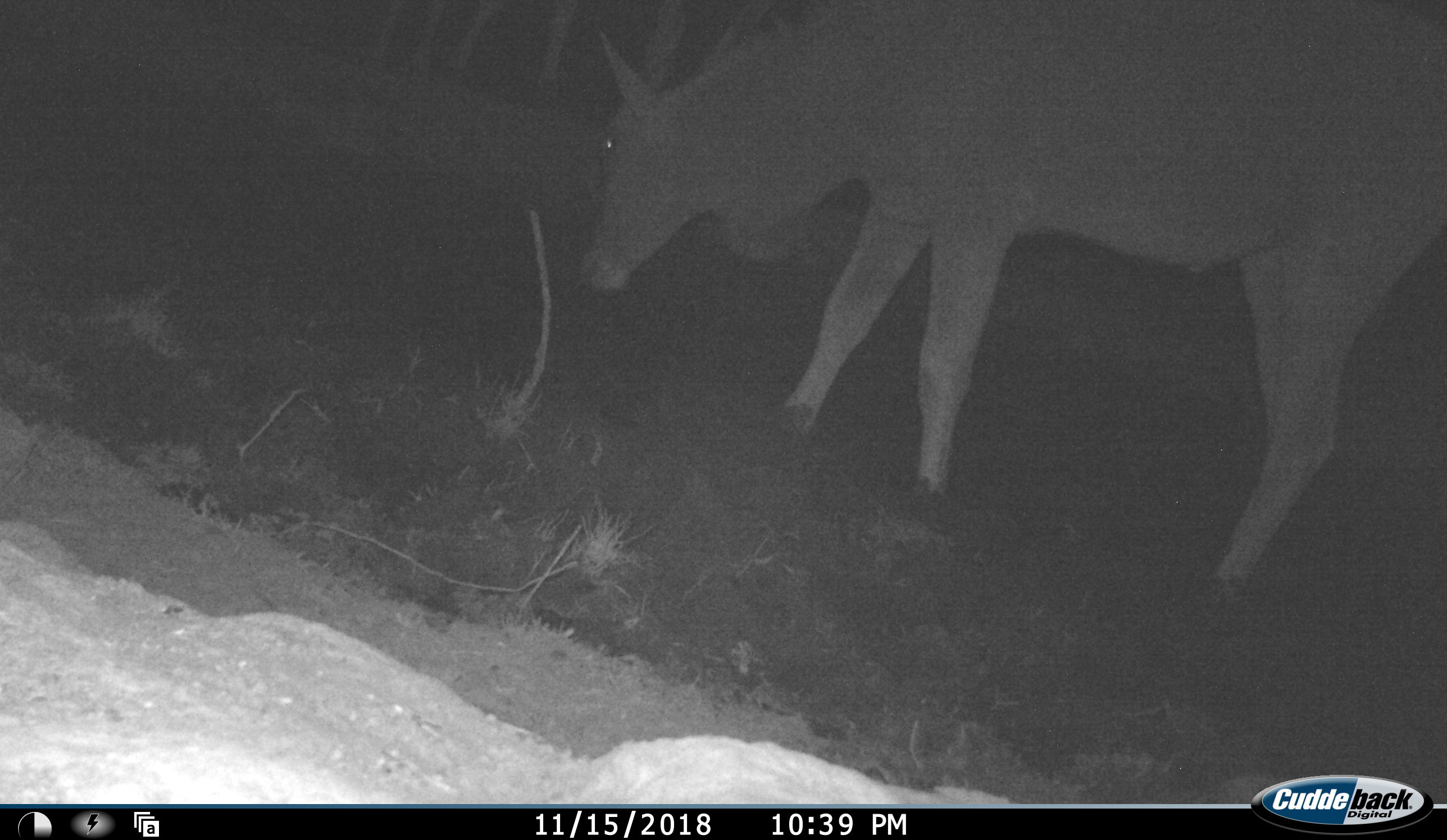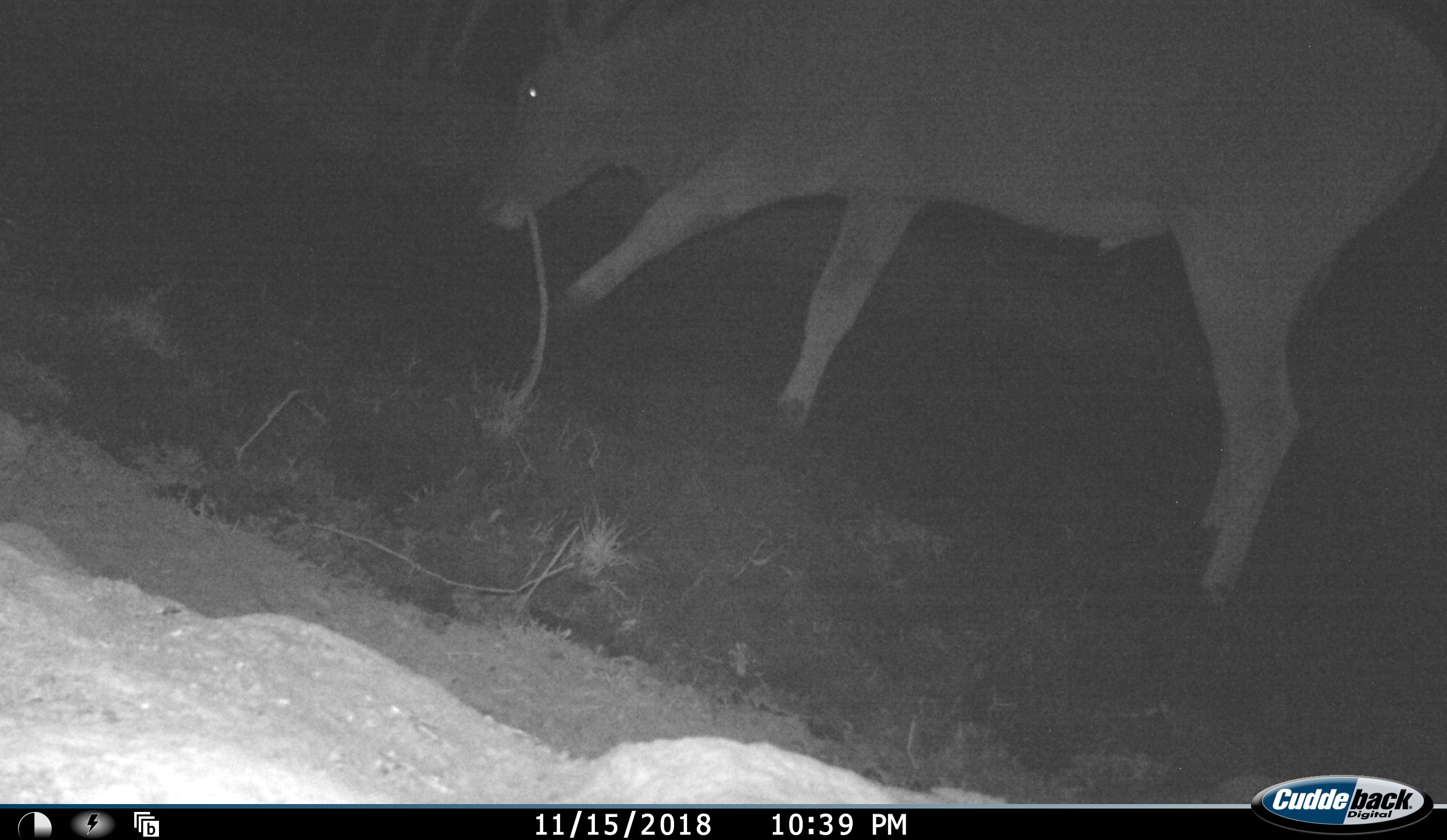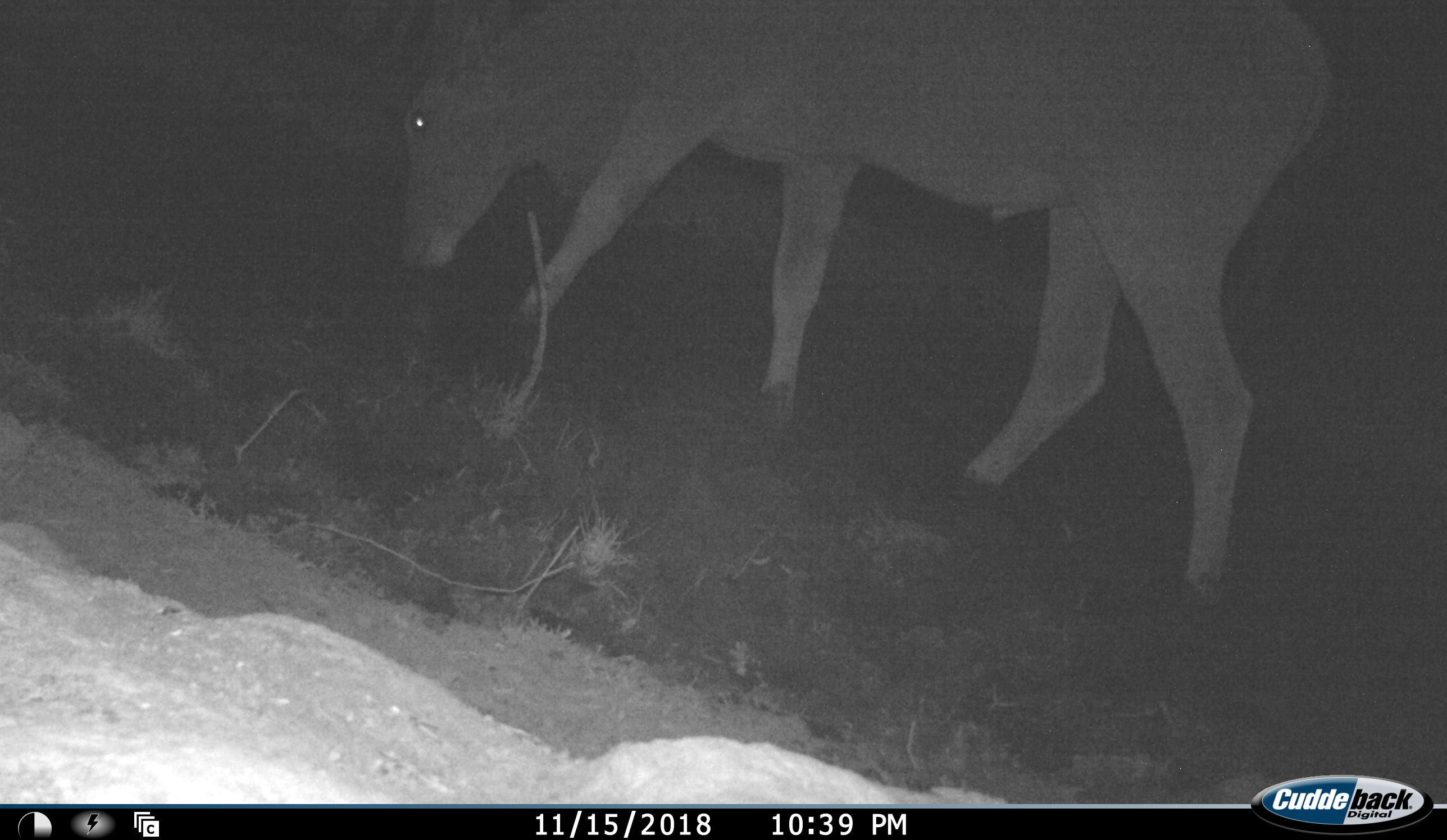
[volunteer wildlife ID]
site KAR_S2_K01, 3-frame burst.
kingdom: Animalia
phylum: Chordata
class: Mammalia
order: Artiodactyla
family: Bovidae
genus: Tragelaphus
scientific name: Tragelaphus oryx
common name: eland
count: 1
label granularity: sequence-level